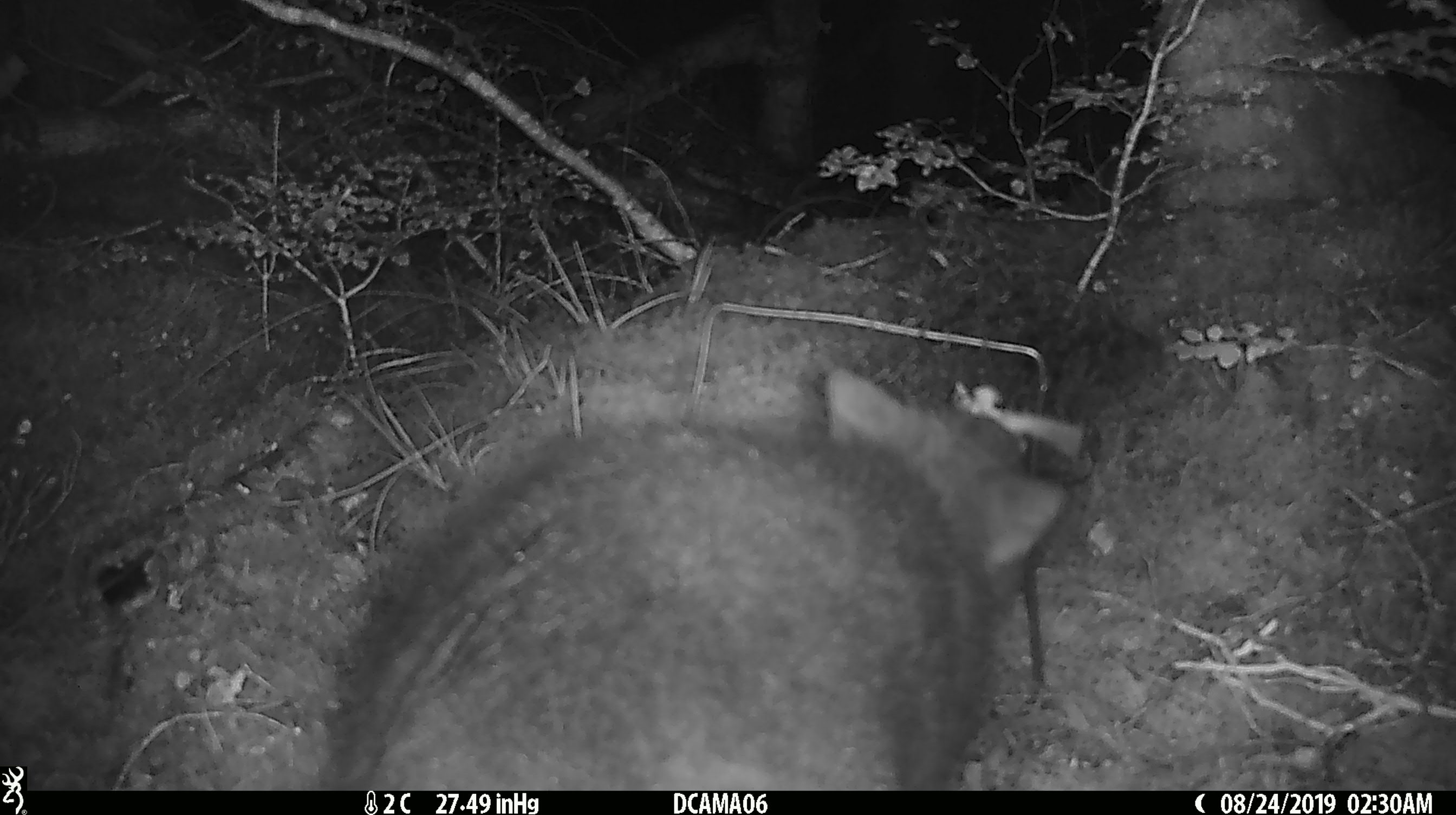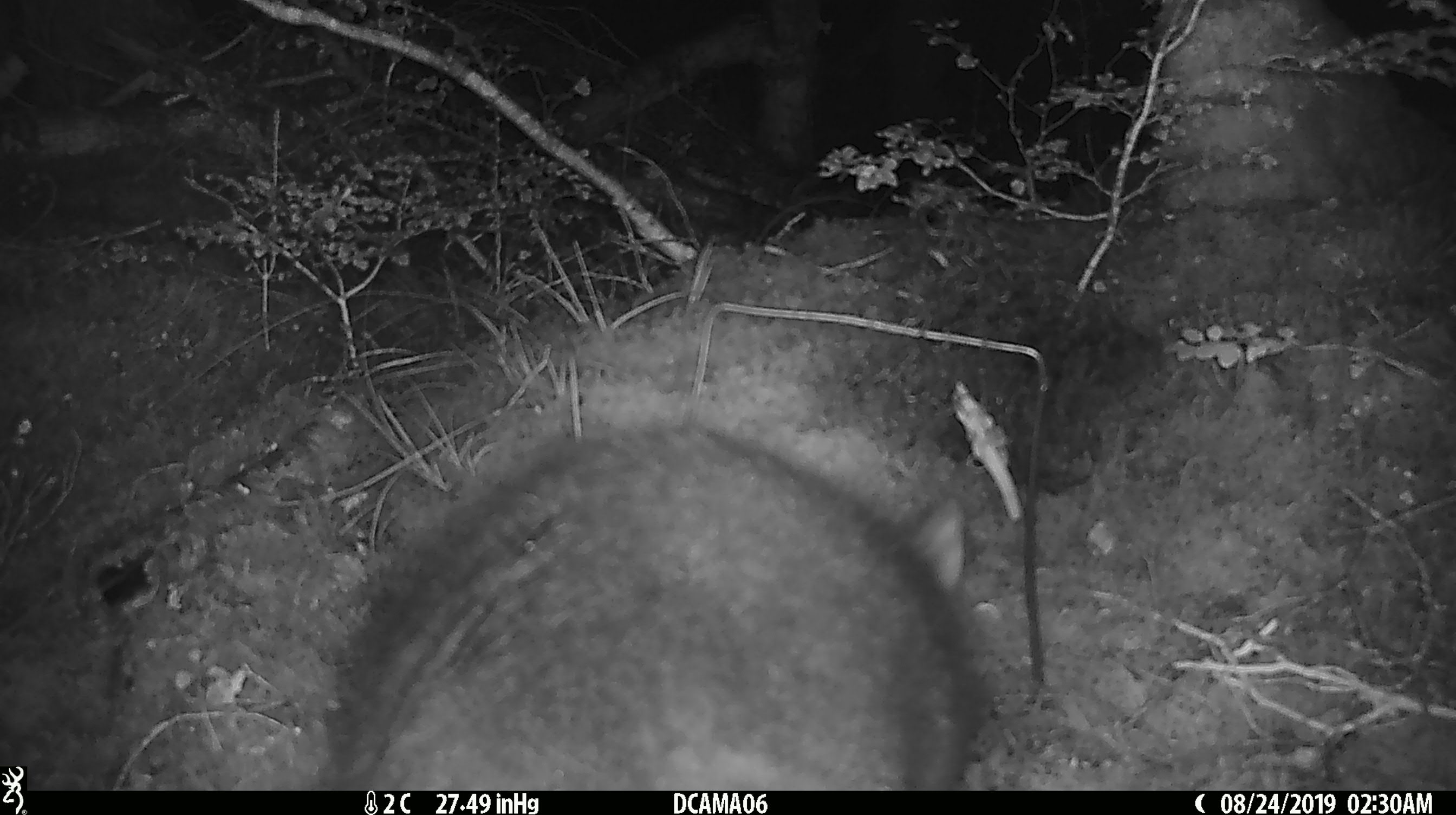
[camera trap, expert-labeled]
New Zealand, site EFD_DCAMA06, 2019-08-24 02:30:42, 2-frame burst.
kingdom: Animalia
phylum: Chordata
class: Mammalia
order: Diprotodontia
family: Phalangeridae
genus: Trichosurus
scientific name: Trichosurus vulpecula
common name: common brushtail possum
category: possum